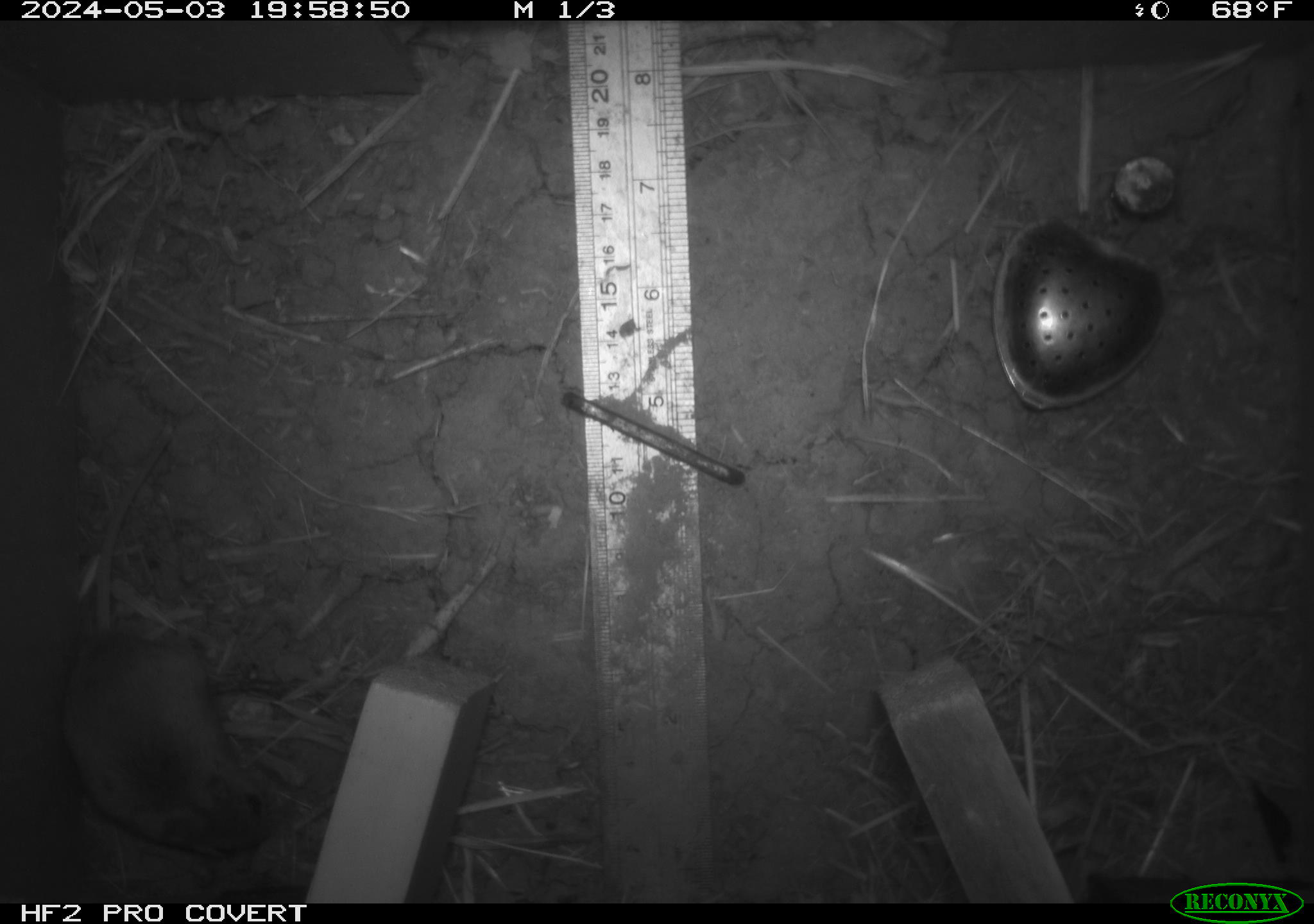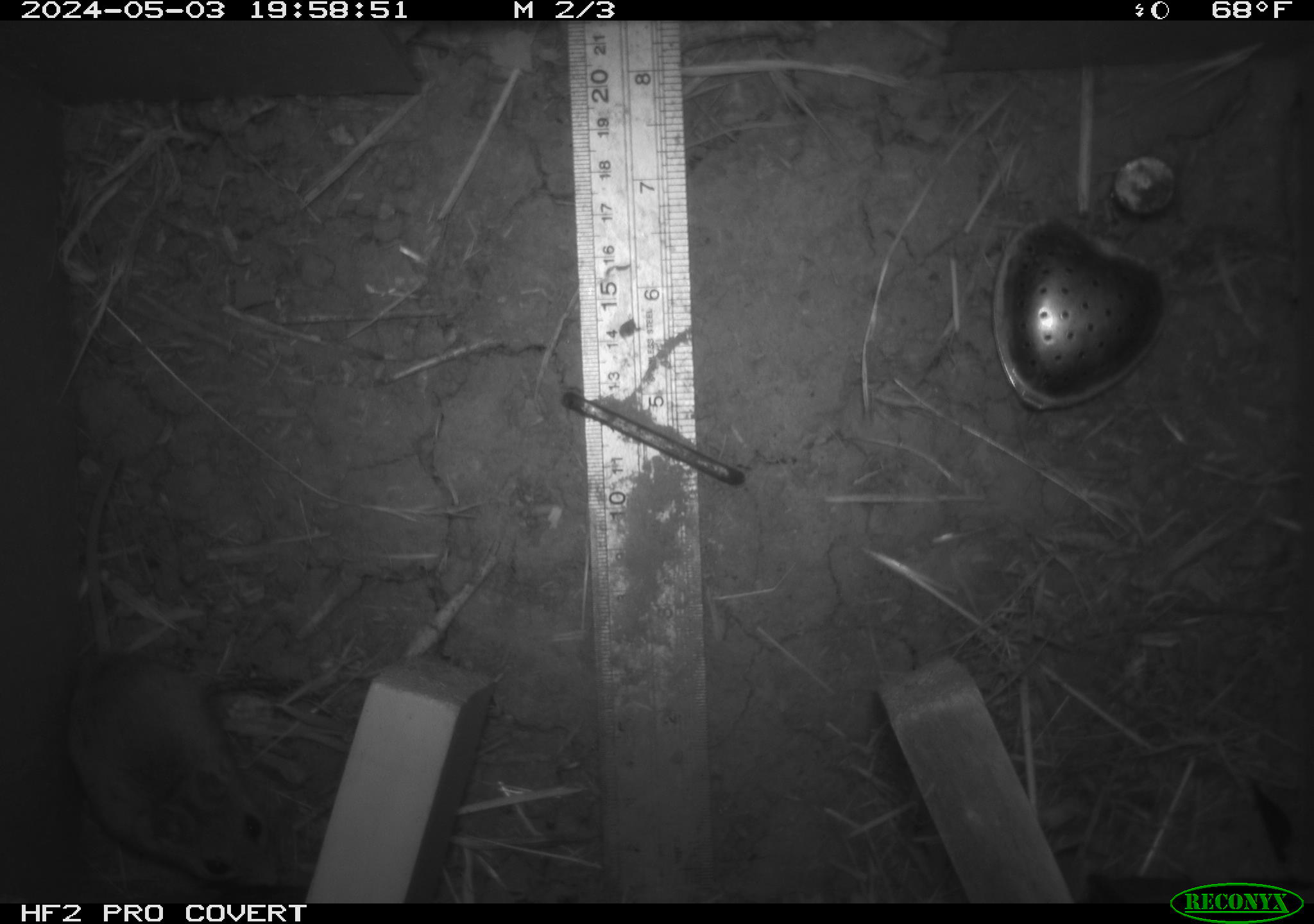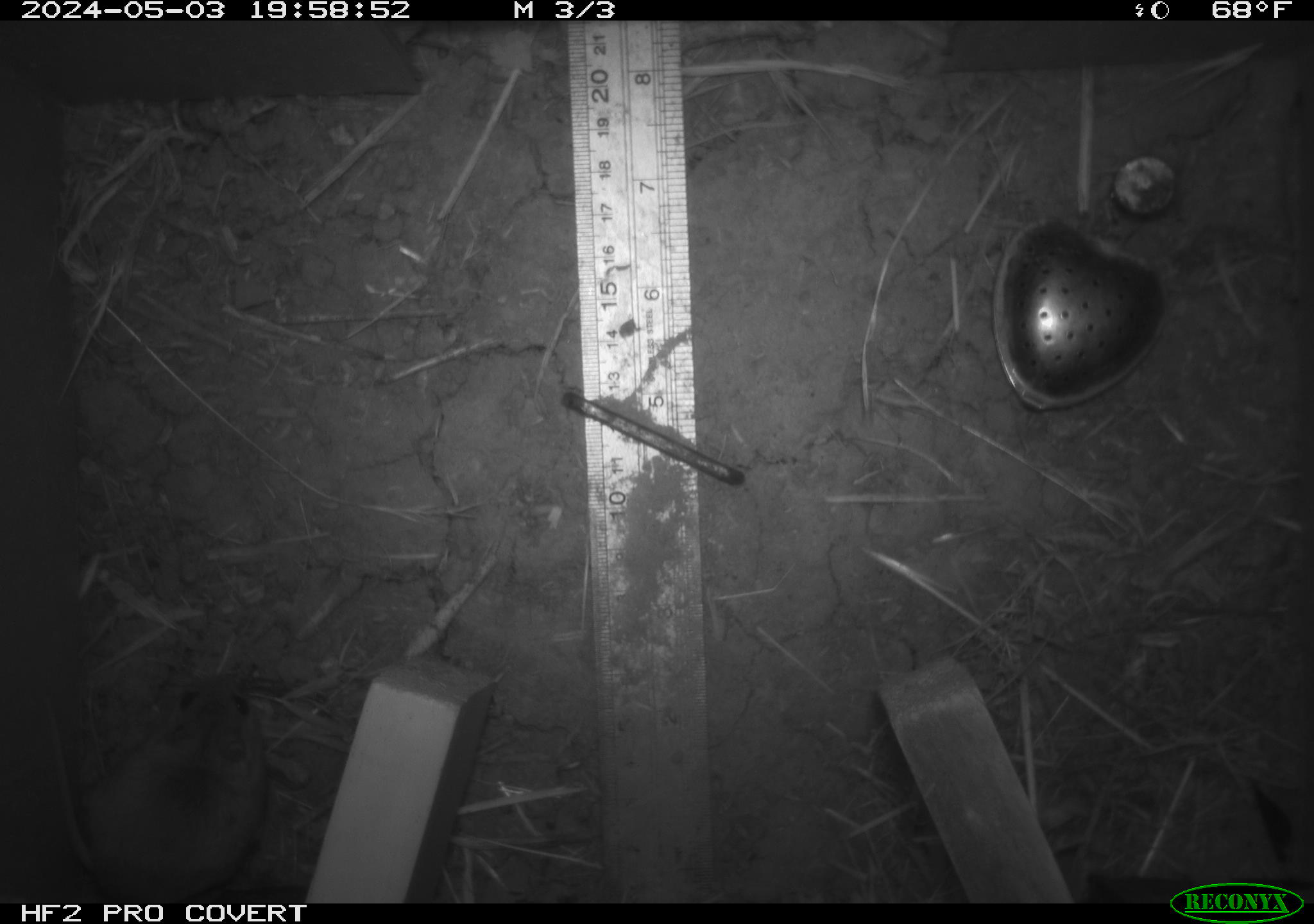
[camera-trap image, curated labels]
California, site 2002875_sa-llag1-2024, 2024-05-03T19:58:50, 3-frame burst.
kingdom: Animalia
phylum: Chordata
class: Mammalia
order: Rodentia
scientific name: Rodentia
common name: mouse species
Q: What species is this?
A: Mouse species (Rodentia).